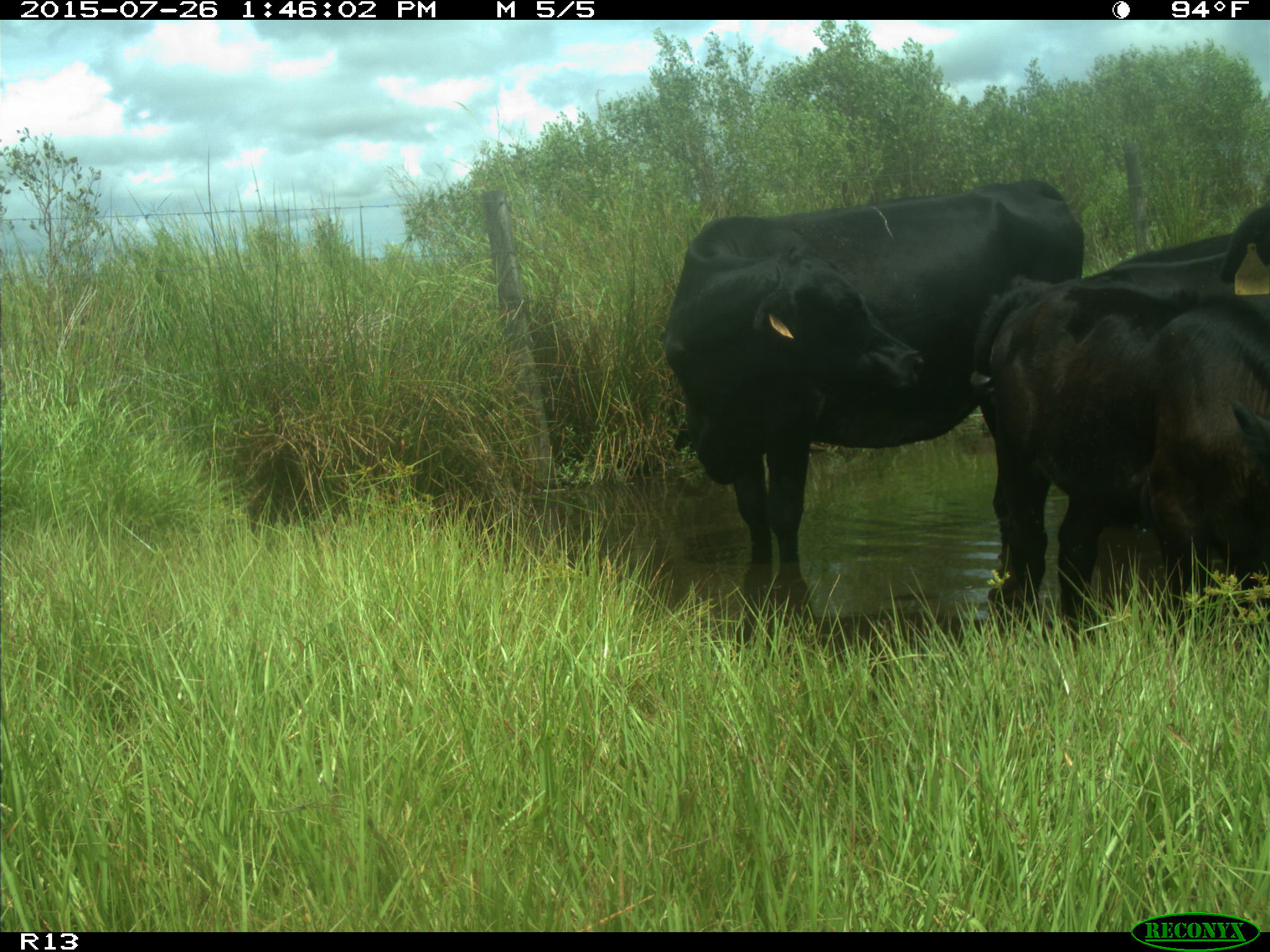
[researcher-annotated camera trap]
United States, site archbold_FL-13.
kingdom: Animalia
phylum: Chordata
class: Mammalia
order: Artiodactyla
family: Bovidae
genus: Bos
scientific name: Bos taurus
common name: domestic cow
Bos taurus (domestic cow).